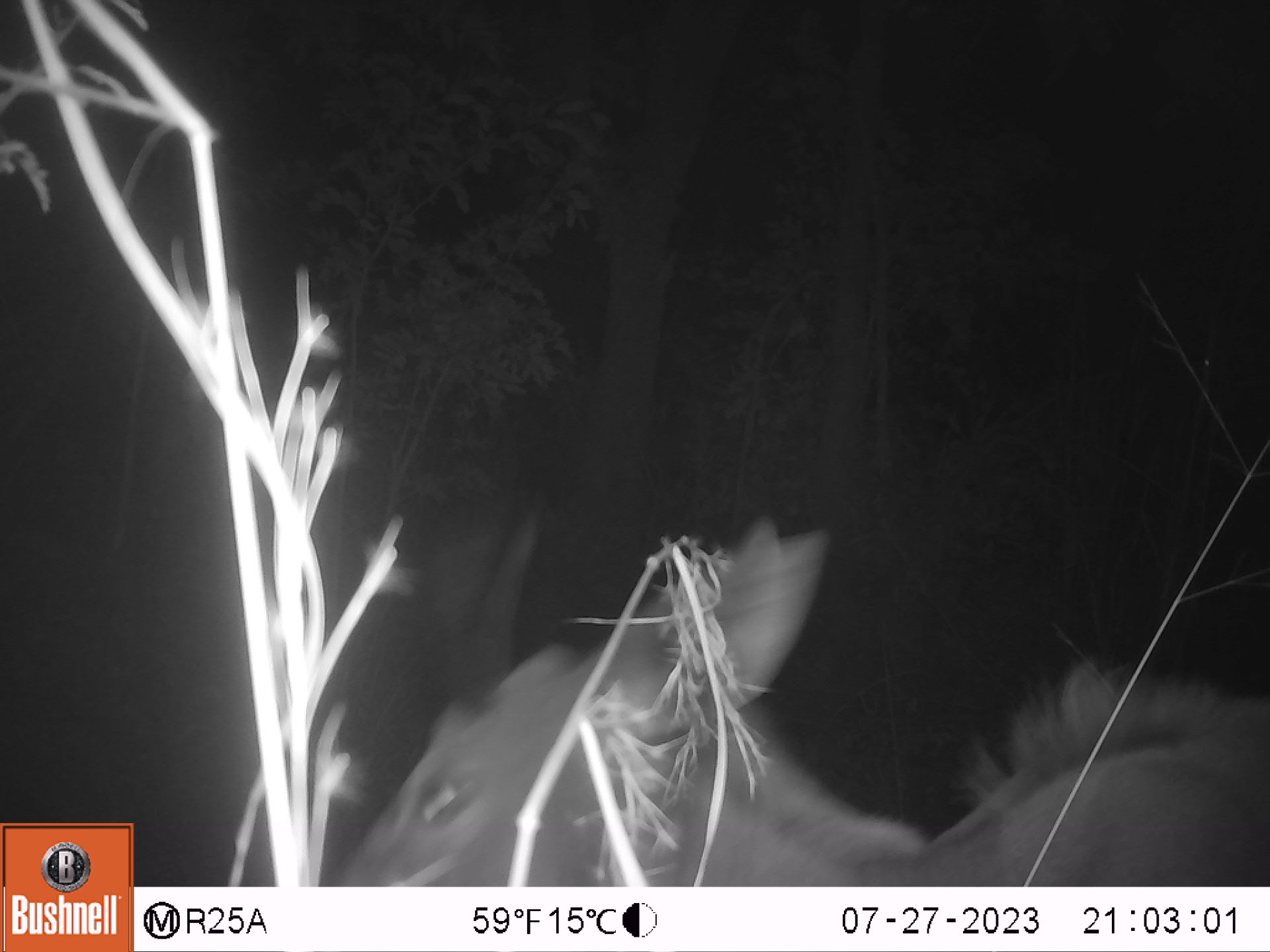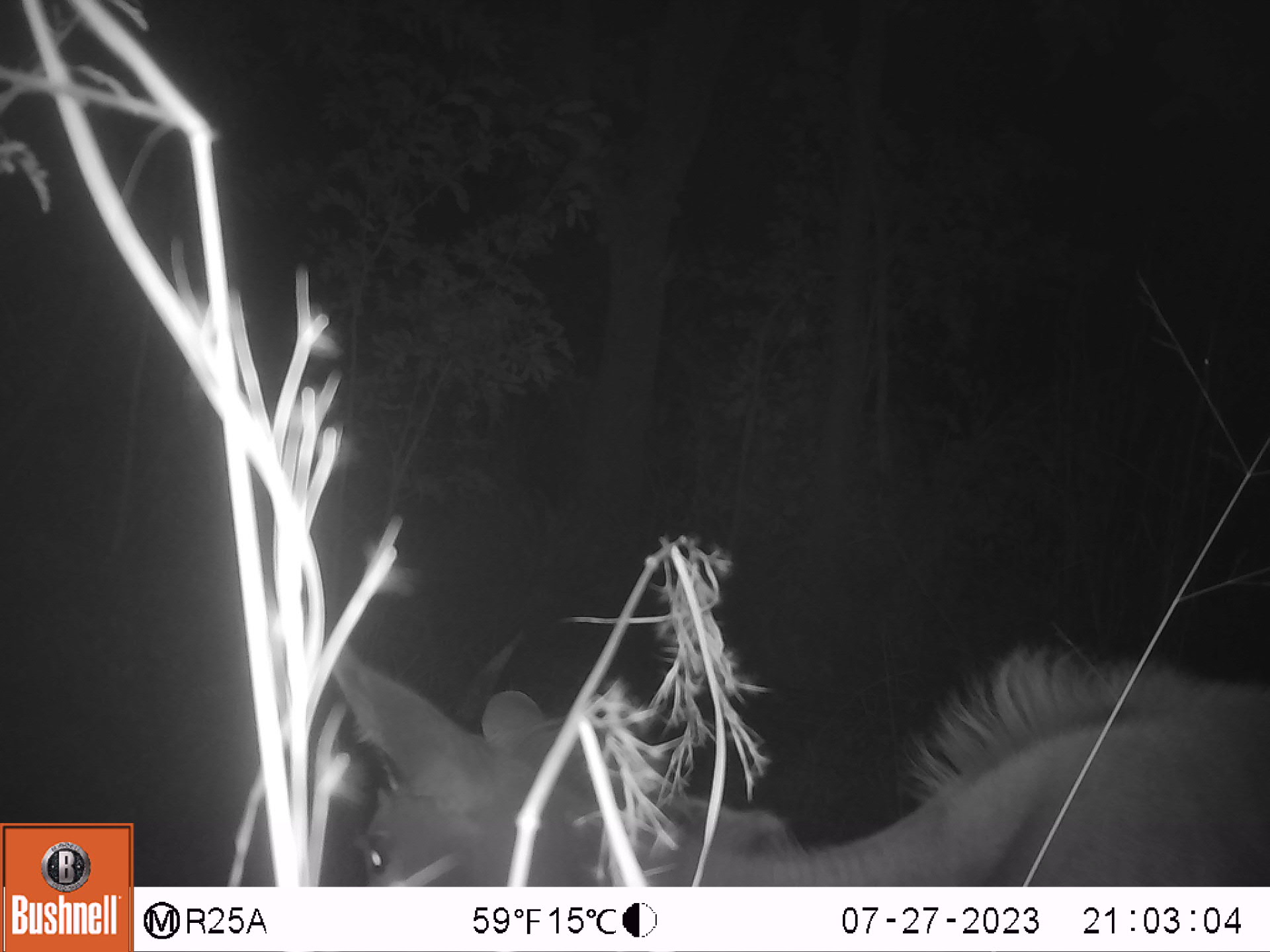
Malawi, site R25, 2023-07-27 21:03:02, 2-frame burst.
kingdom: Animalia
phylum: Chordata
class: Mammalia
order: Artiodactyla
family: Bovidae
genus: Tragelaphus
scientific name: Tragelaphus strepsiceros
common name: greater kudu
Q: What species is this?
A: Greater kudu (Tragelaphus strepsiceros).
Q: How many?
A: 1.